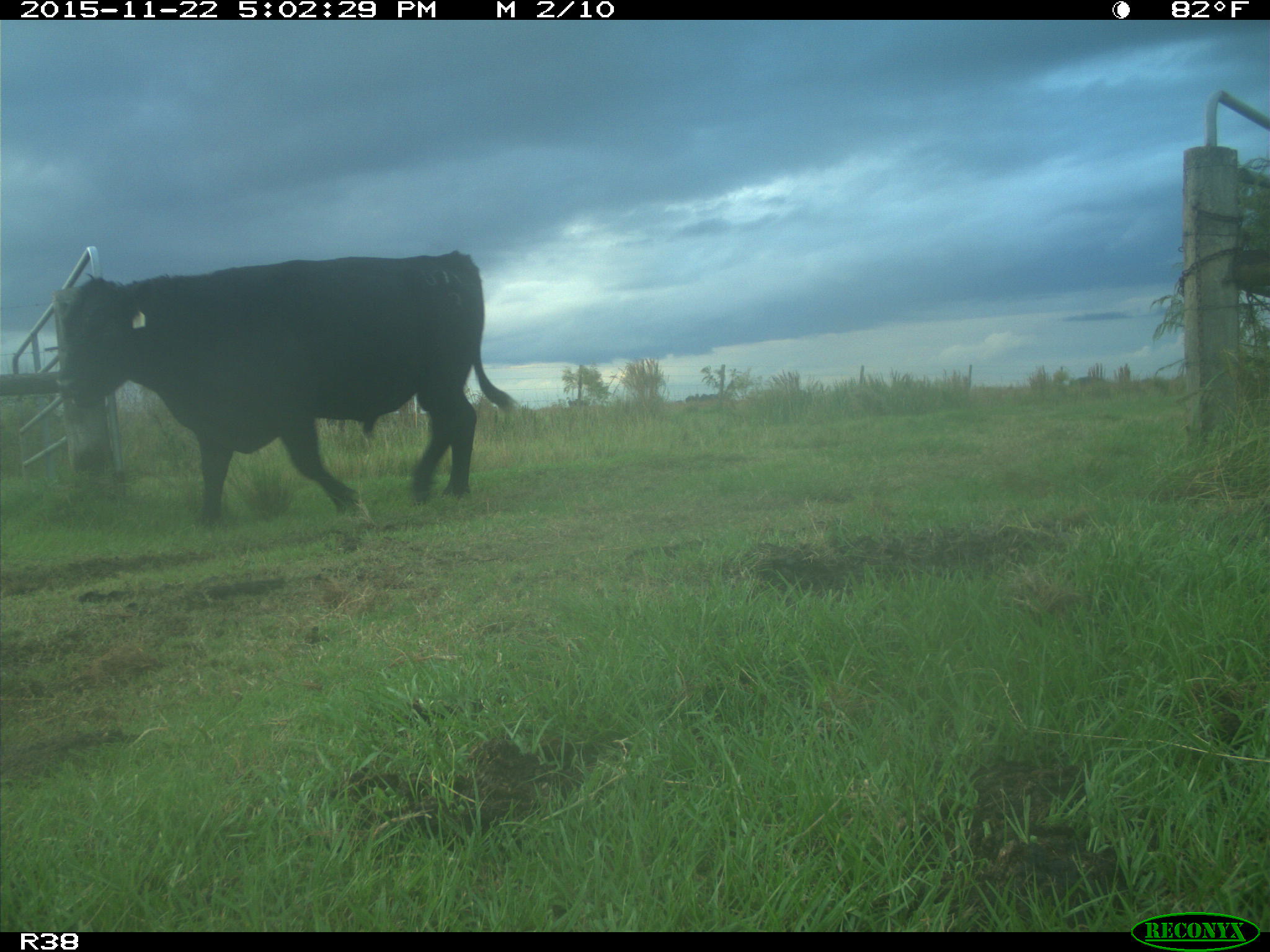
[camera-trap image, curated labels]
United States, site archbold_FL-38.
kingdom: Animalia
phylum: Chordata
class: Mammalia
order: Artiodactyla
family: Bovidae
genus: Bos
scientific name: Bos taurus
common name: domestic cow